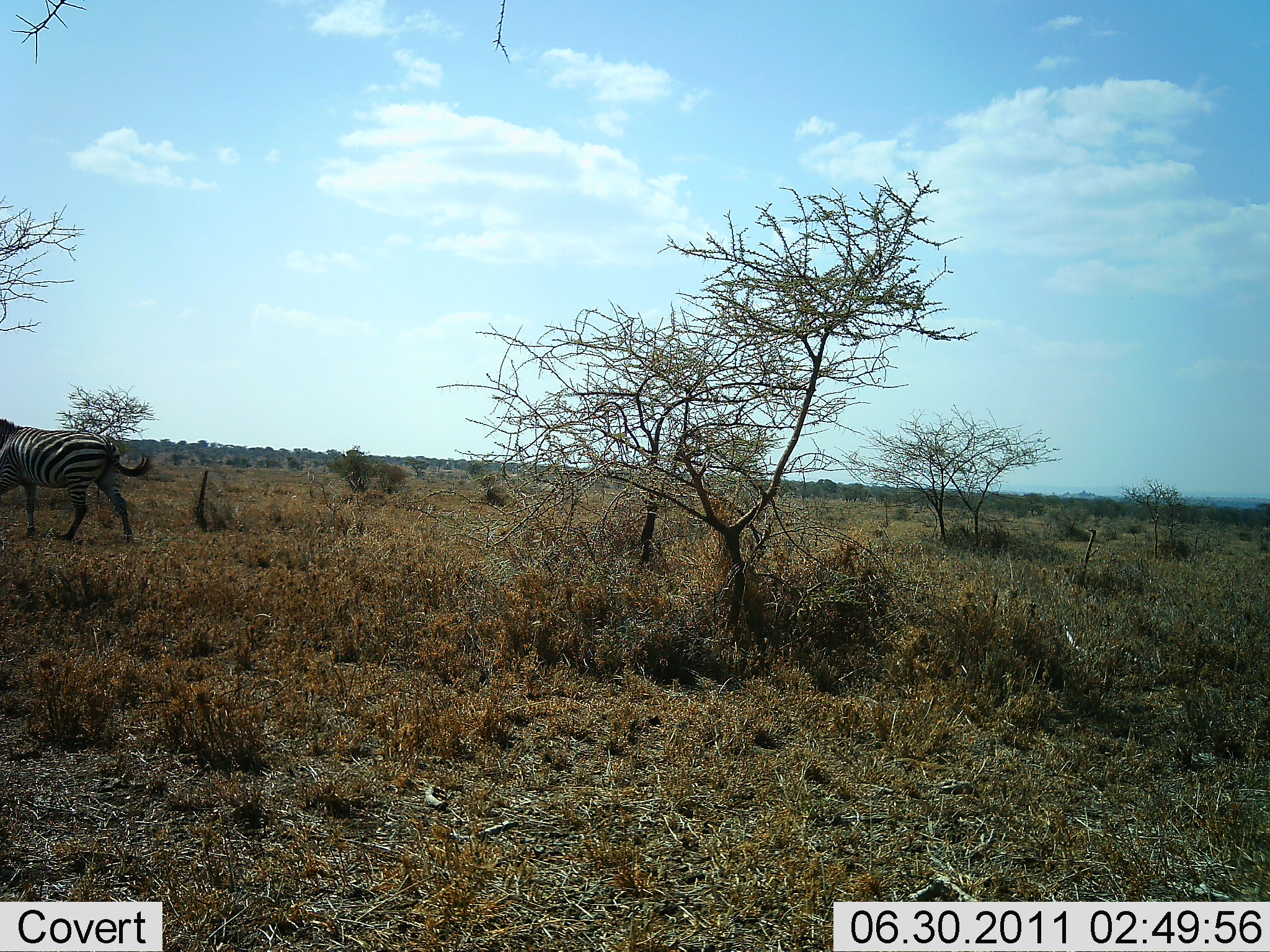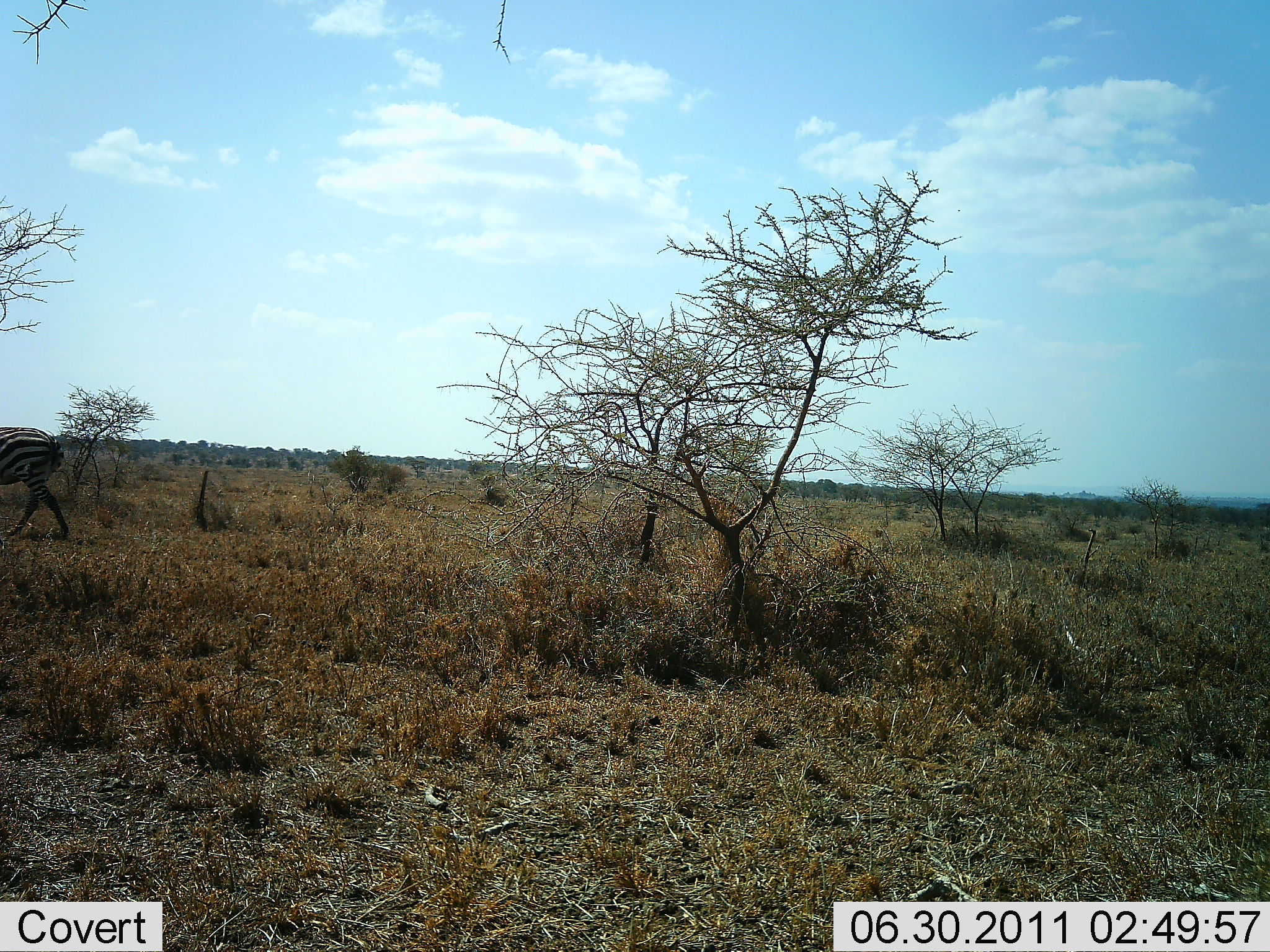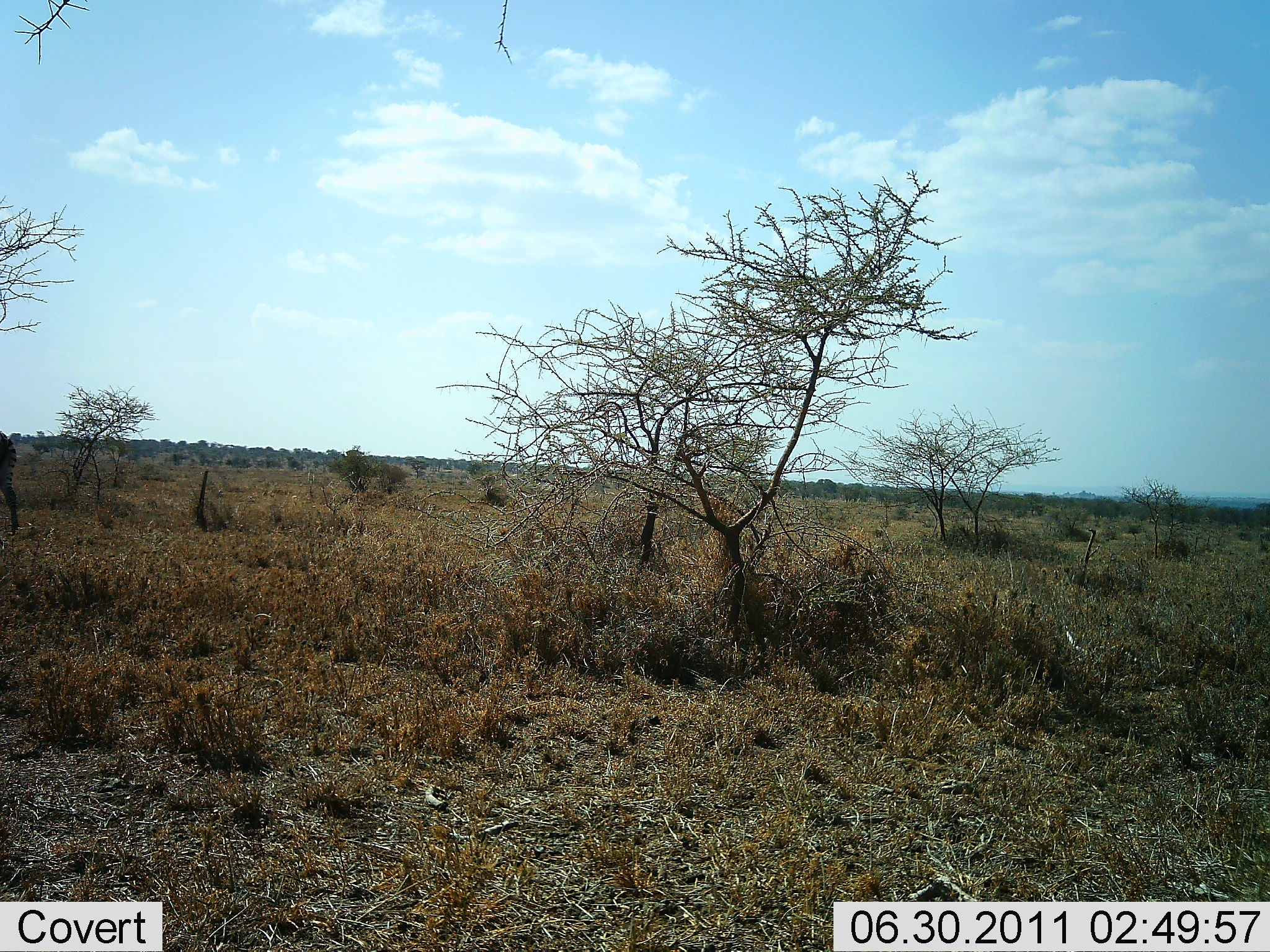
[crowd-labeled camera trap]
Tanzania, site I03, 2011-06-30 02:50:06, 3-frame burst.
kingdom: Animalia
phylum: Chordata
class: Mammalia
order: Perissodactyla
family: Equidae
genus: Equus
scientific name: Equus quagga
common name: plains zebra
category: zebra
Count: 1.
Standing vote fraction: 0%.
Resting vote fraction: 0%.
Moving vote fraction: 100%.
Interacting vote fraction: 0%.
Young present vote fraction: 0%.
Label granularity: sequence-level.